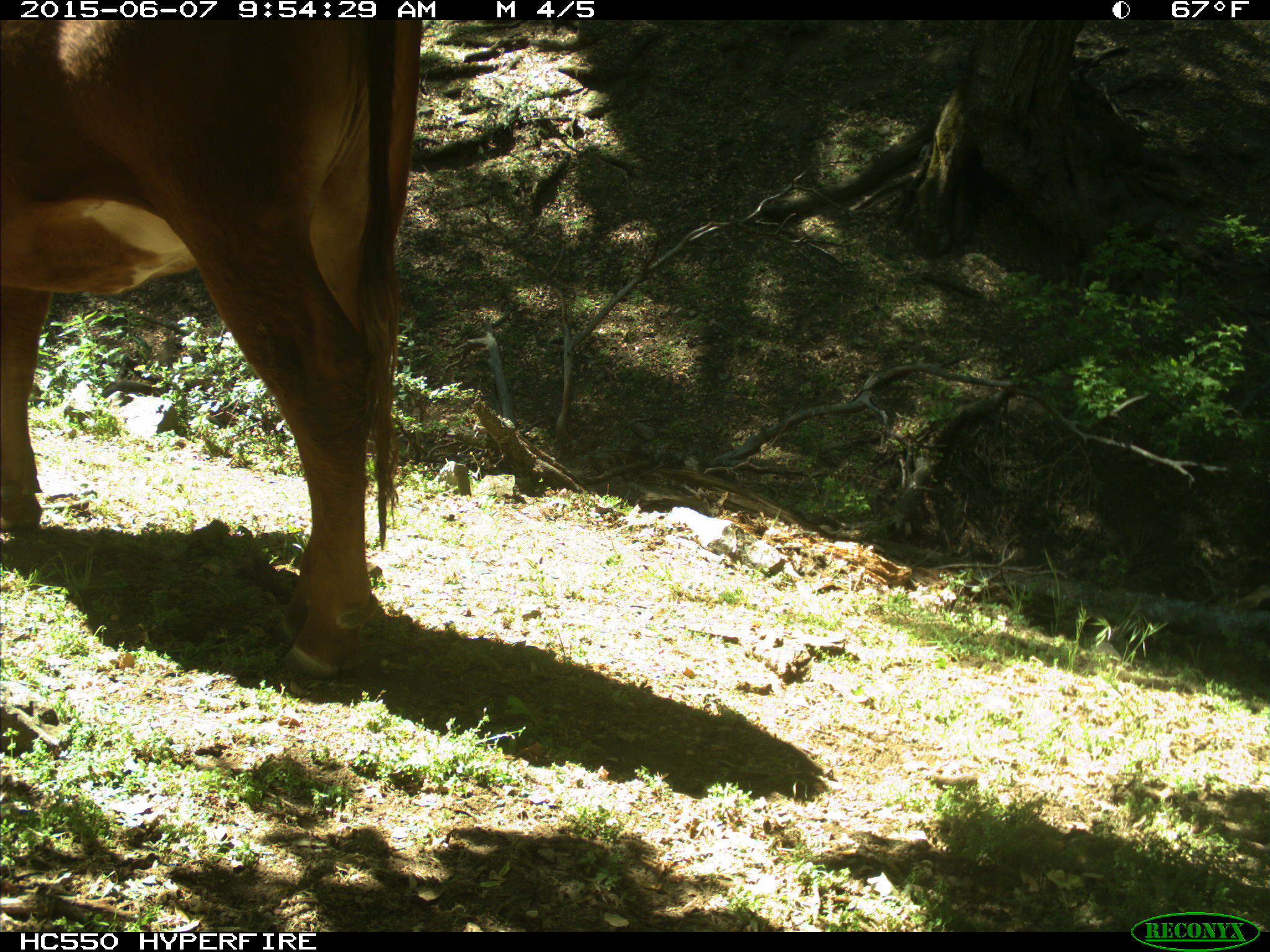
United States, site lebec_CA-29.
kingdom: Animalia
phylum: Chordata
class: Mammalia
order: Artiodactyla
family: Bovidae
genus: Bos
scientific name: Bos taurus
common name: domestic cow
Bos taurus (domestic cow).